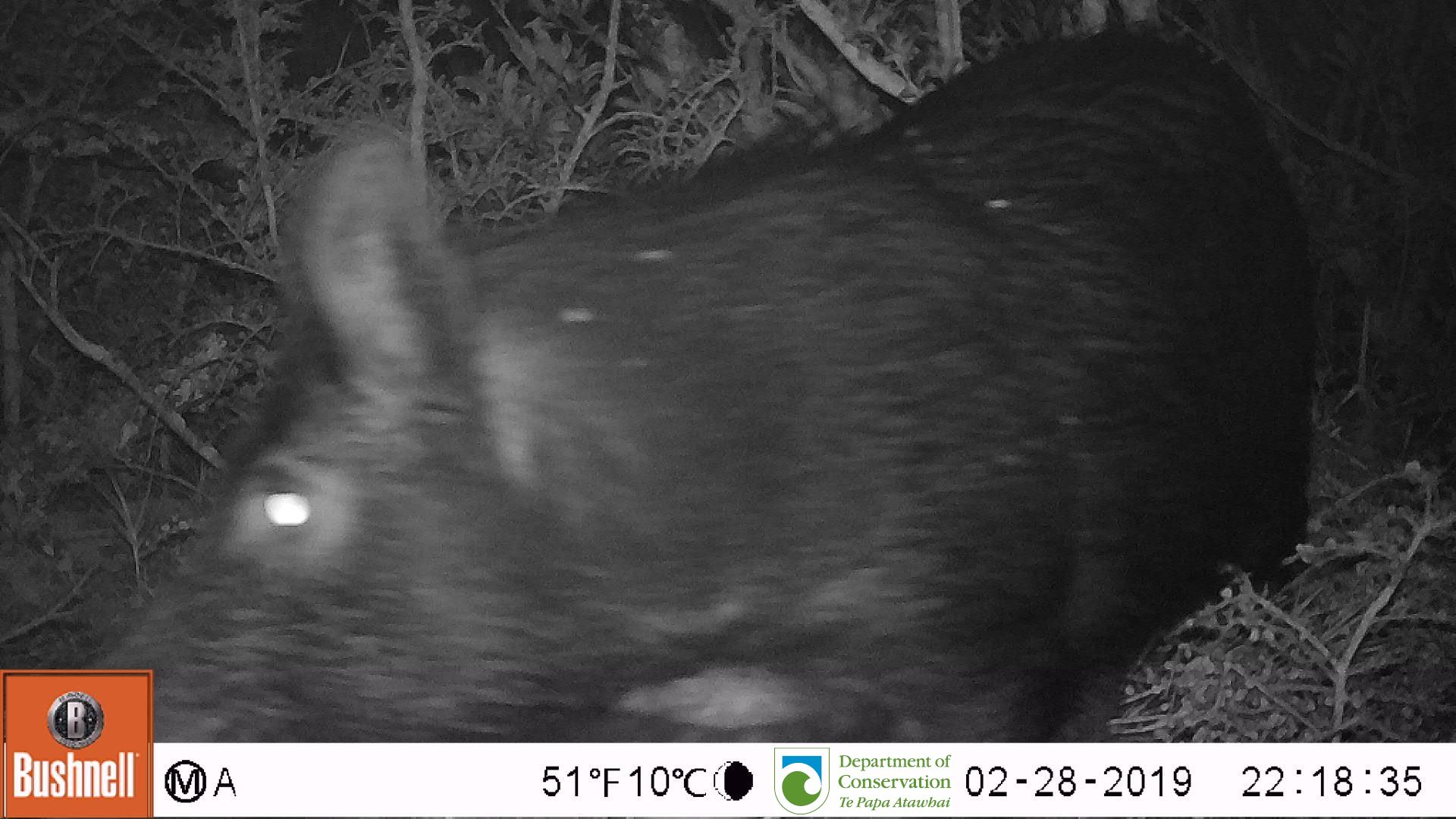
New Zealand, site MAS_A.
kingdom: Animalia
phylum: Chordata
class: Mammalia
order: Artiodactyla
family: Suidae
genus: Sus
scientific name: Sus scrofa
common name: pig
Pig (Sus scrofa).